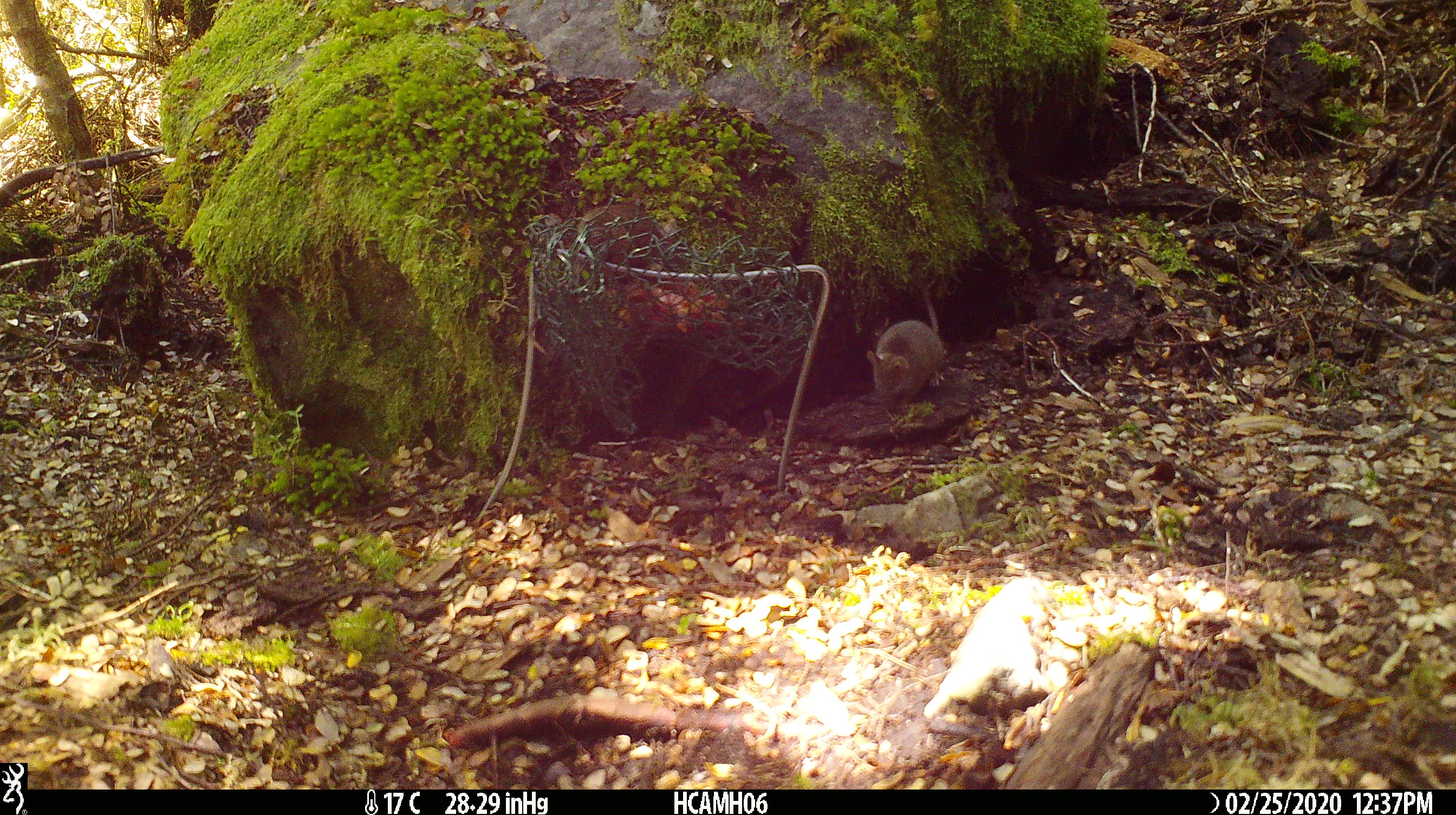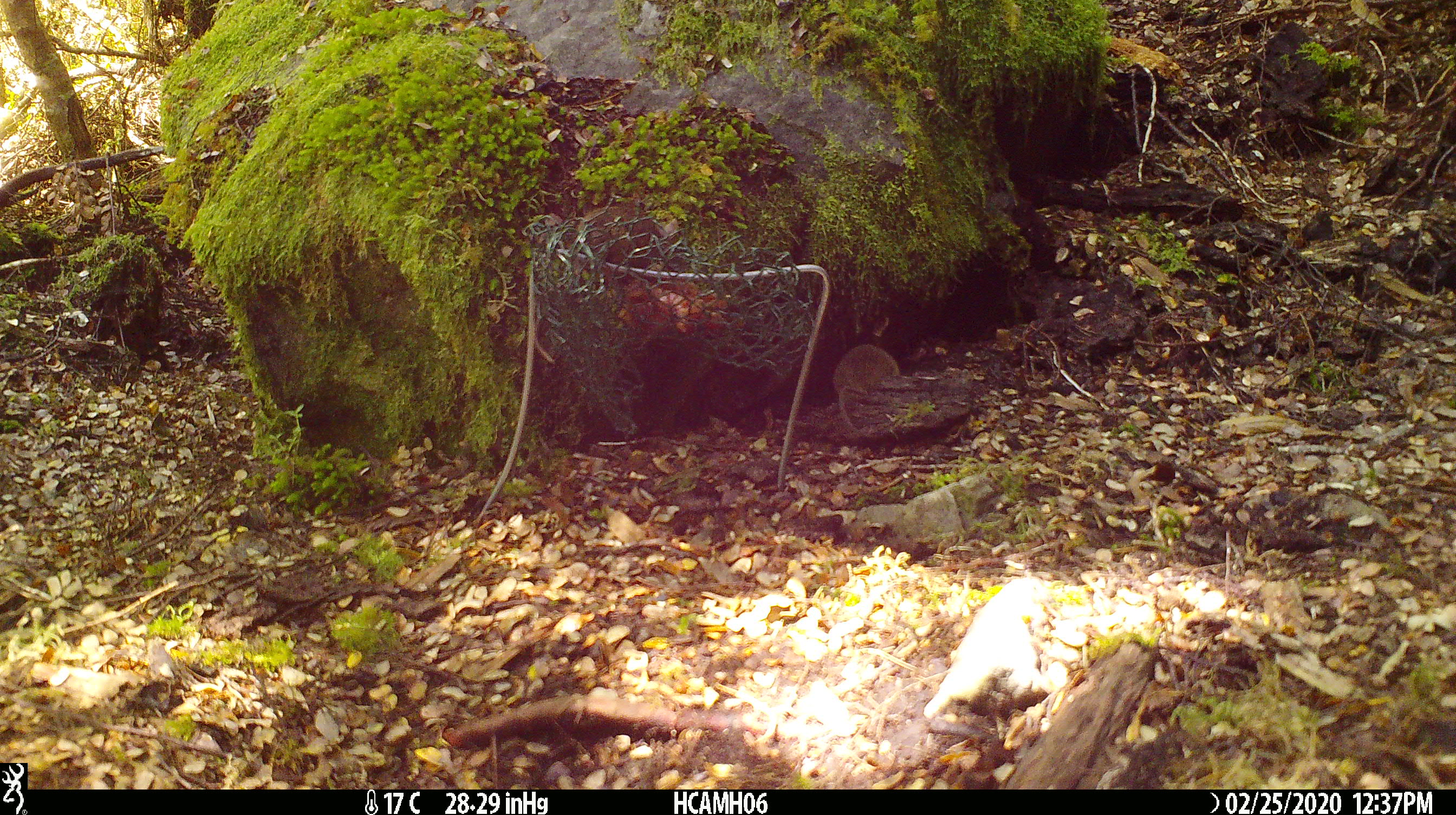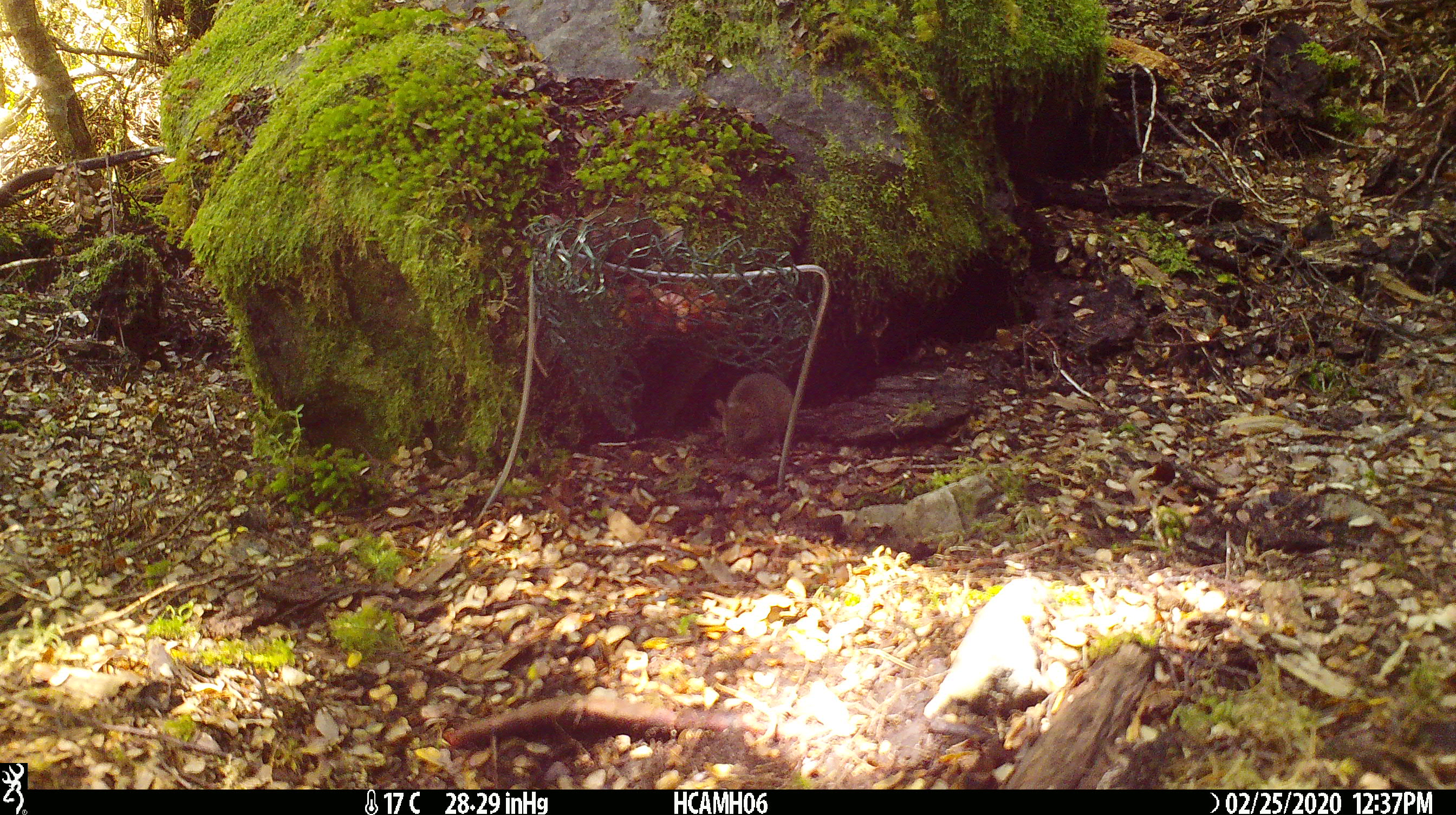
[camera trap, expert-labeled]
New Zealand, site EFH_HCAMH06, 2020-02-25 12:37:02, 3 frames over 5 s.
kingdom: Animalia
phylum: Chordata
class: Mammalia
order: Rodentia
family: Muridae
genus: Mus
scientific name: Mus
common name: mouse